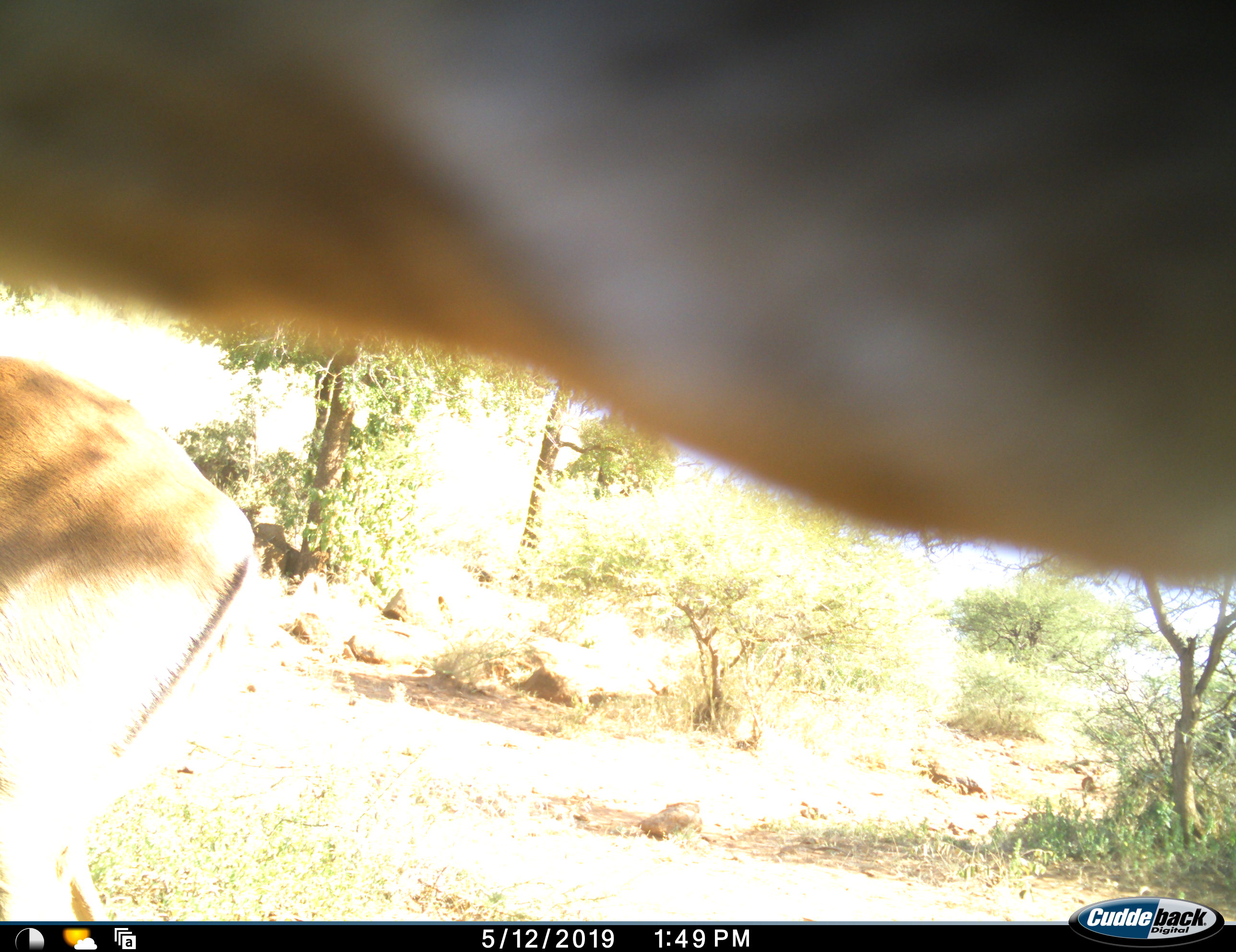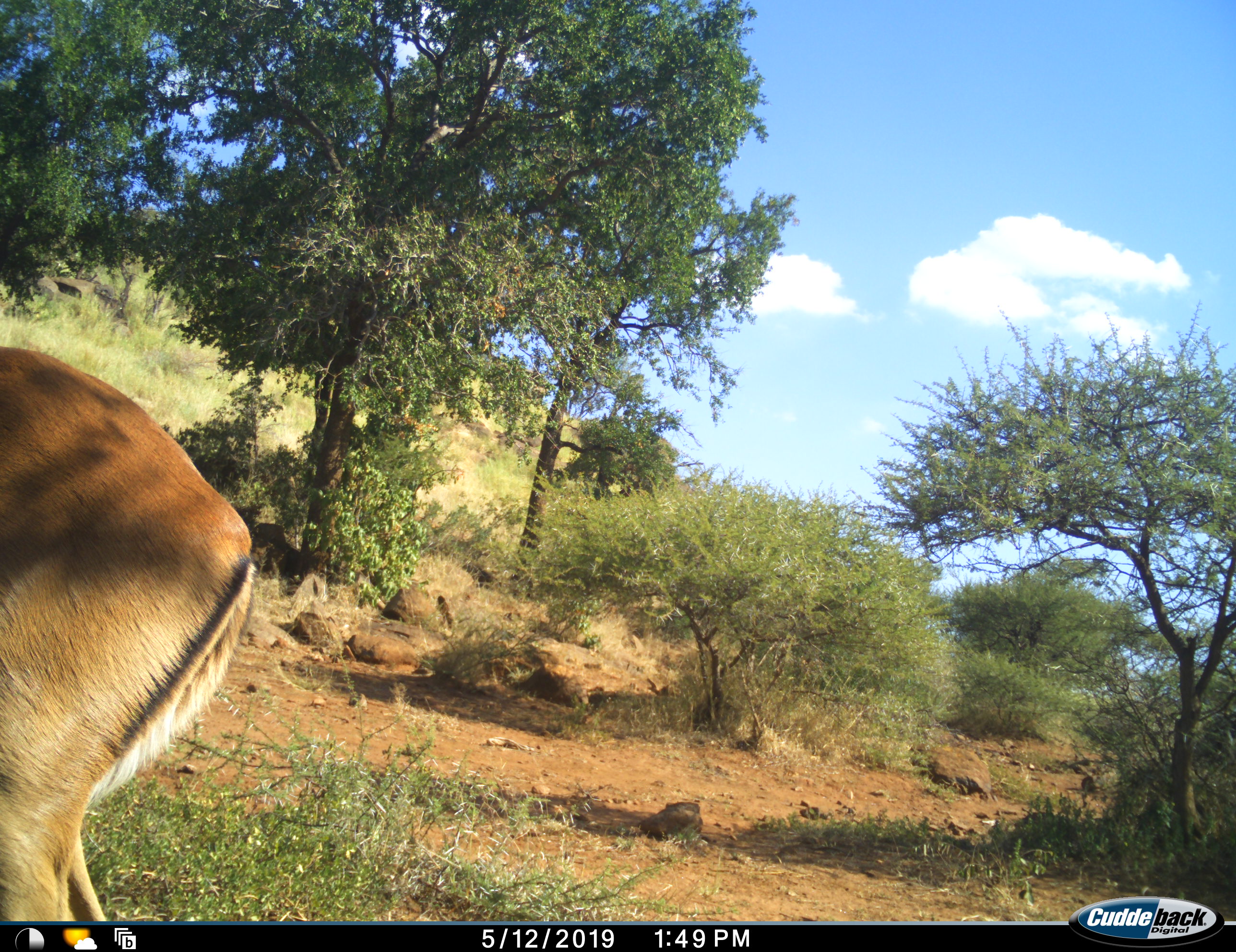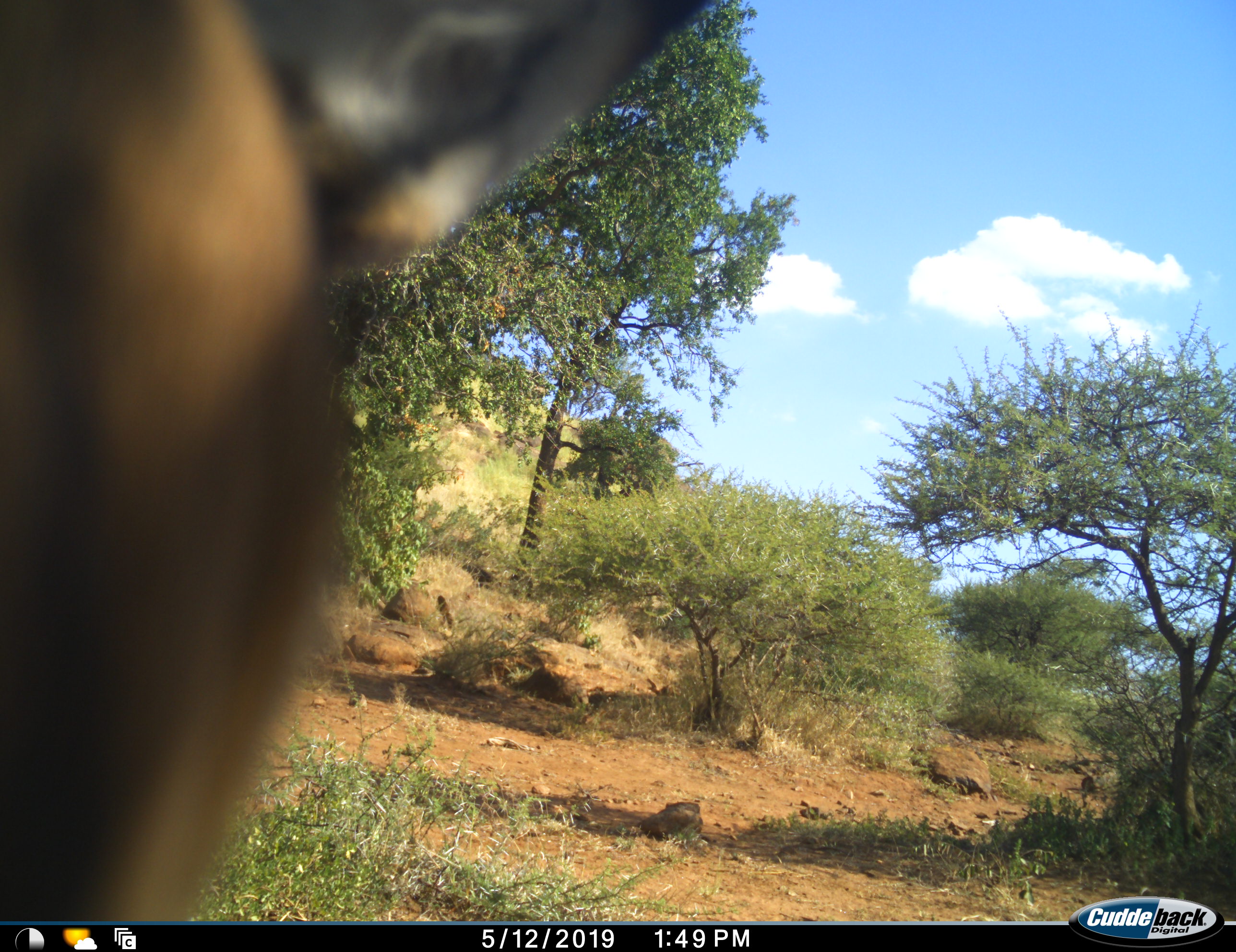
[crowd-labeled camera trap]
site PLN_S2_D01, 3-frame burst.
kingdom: Animalia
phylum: Chordata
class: Mammalia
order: Artiodactyla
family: Bovidae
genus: Aepyceros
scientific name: Aepyceros melampus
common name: impala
Impala (Aepyceros melampus), count 2. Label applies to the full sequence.